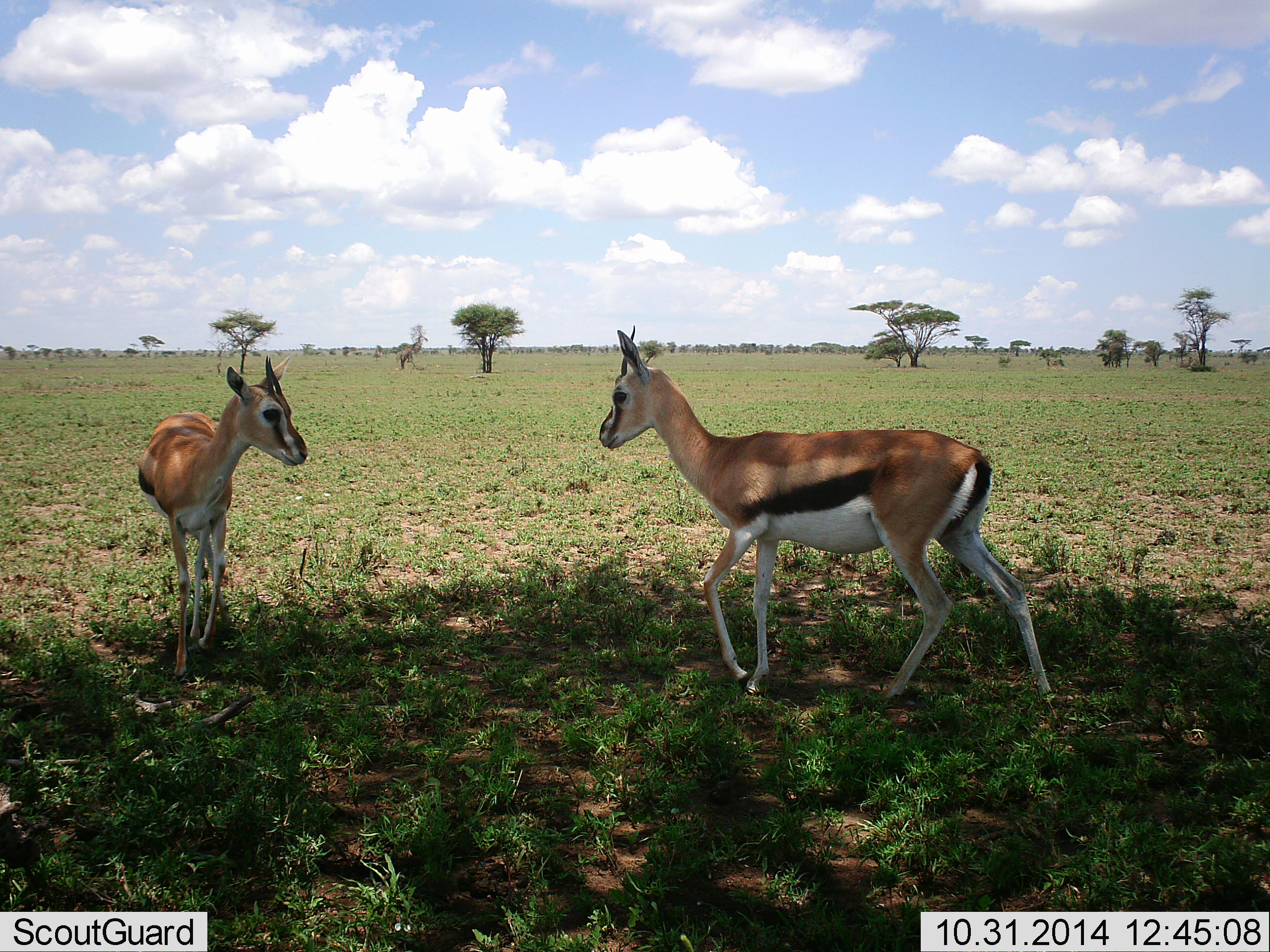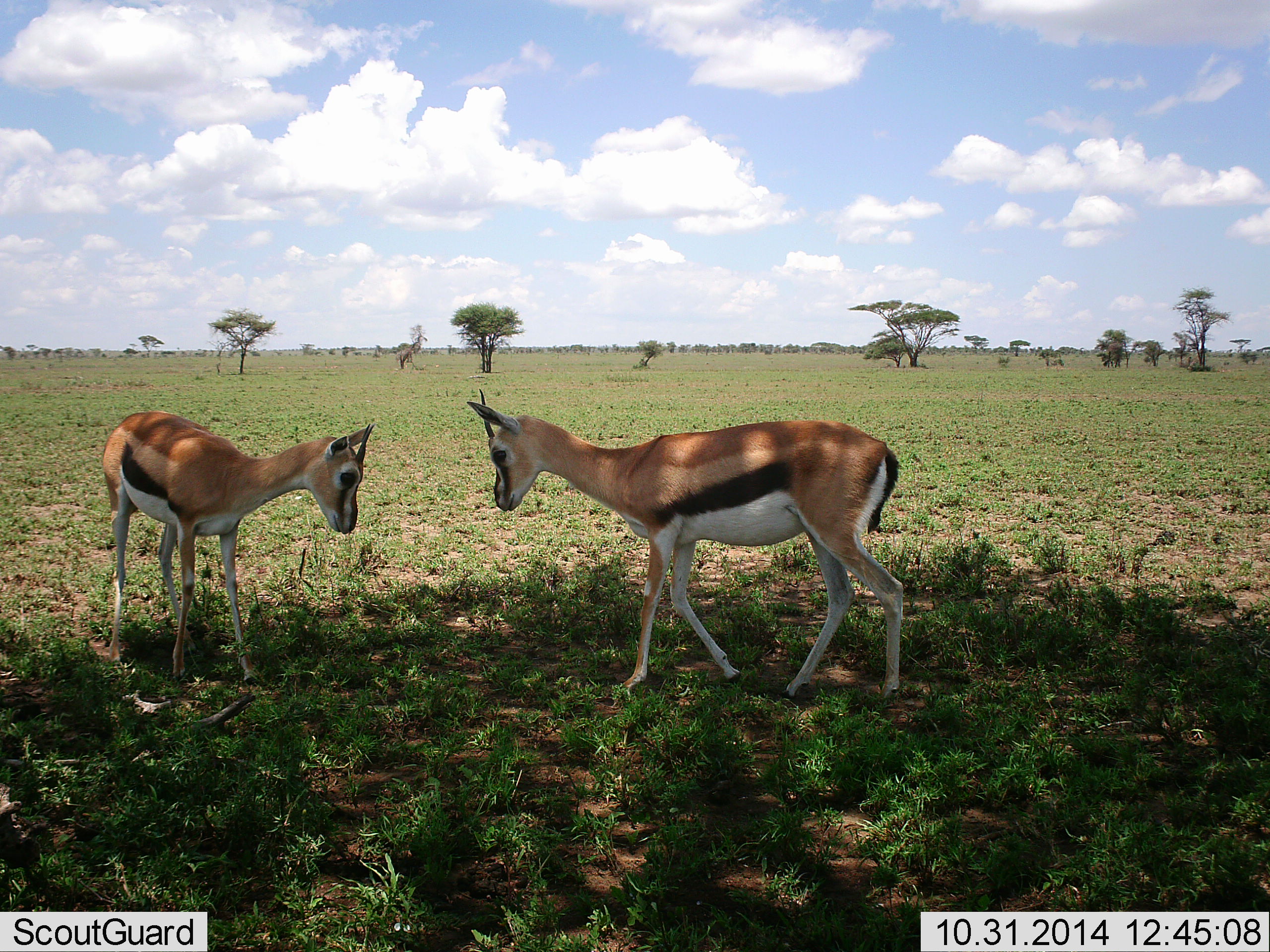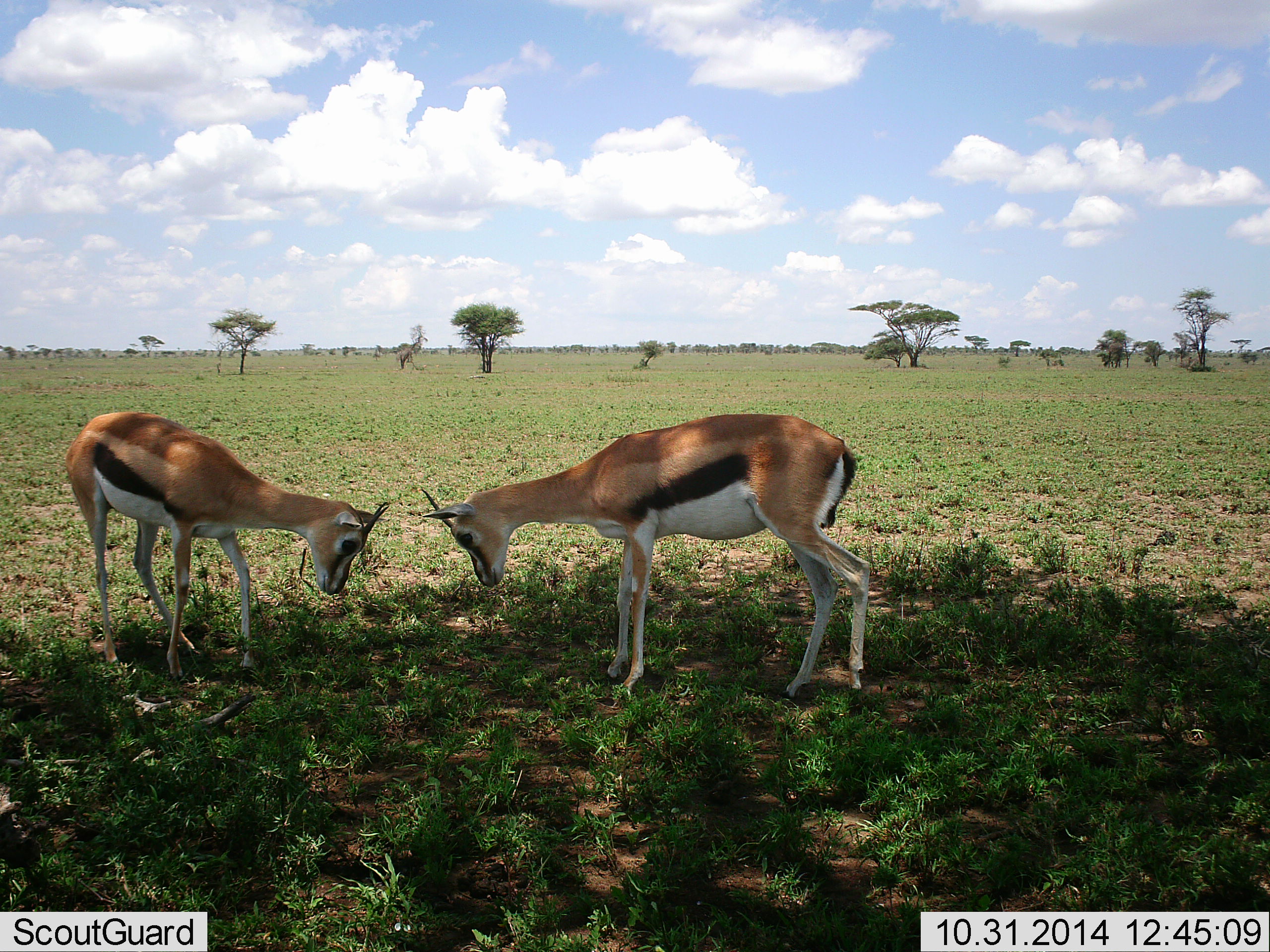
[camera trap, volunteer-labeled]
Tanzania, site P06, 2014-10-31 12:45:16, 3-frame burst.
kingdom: Animalia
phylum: Chordata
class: Mammalia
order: Artiodactyla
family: Bovidae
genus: Eudorcas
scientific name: Eudorcas thomsonii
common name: thomson's gazelle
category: gazellethomsons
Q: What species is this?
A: Gazellethomsons (thomson's gazelle) (Eudorcas thomsonii).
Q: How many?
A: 2.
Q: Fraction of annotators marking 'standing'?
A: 40%.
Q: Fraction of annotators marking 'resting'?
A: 0%.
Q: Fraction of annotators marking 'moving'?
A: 10%.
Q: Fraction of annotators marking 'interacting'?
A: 70%.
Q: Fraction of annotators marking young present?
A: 0%.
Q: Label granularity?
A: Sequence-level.